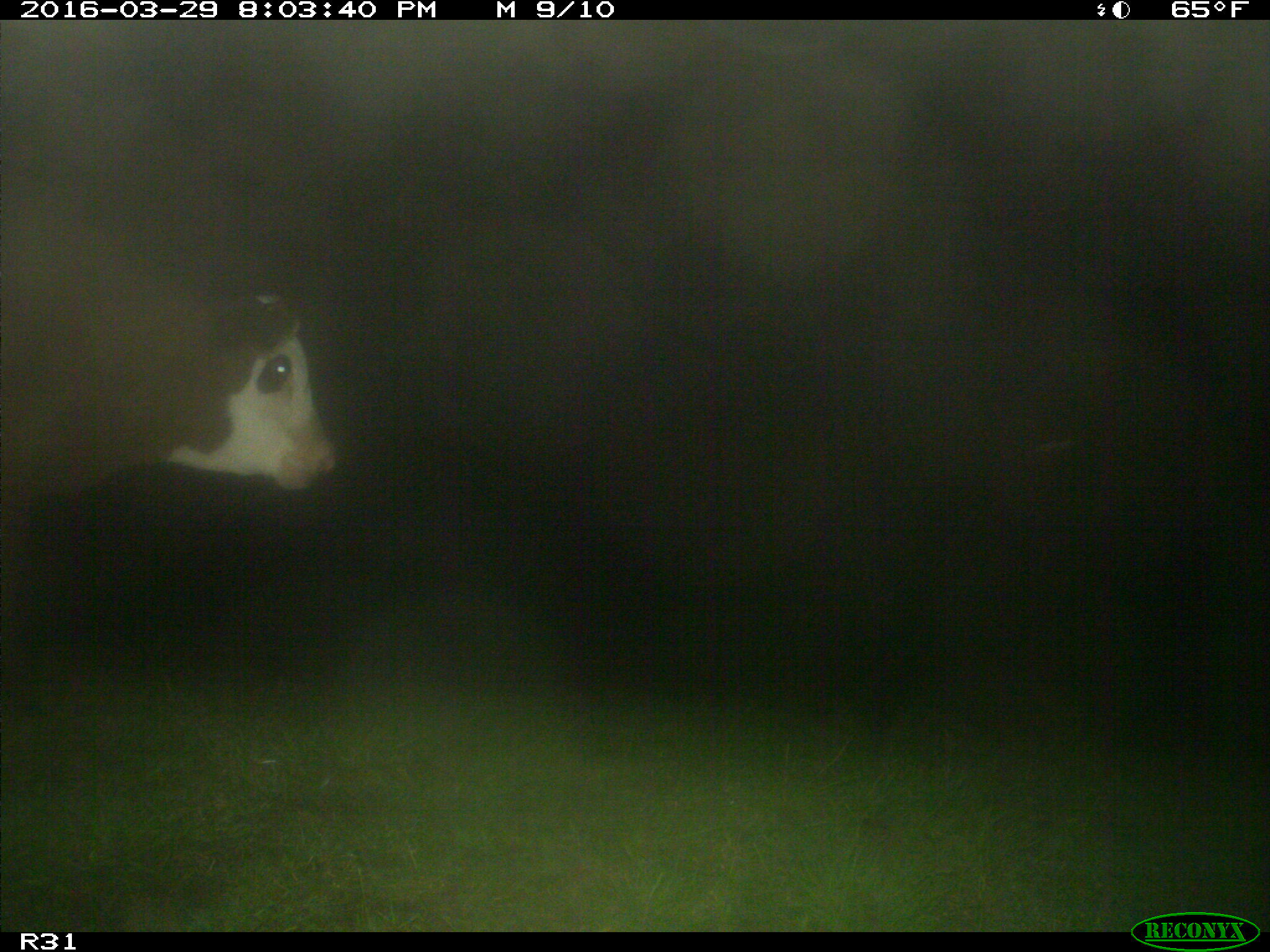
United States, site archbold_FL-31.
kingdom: Animalia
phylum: Chordata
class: Mammalia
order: Artiodactyla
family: Bovidae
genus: Bos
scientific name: Bos taurus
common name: domestic cow